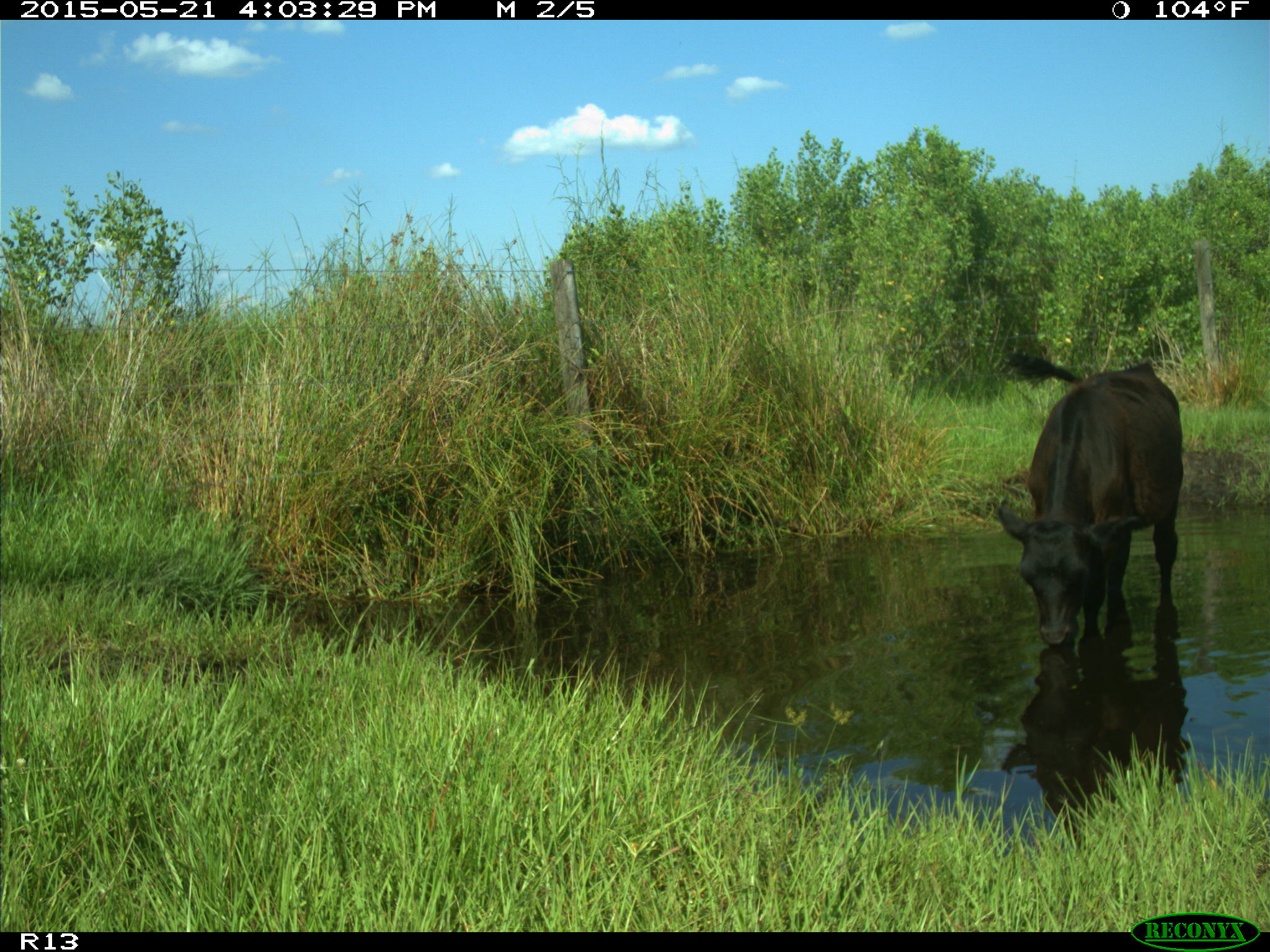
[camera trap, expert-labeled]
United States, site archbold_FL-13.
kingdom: Animalia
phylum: Chordata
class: Mammalia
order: Artiodactyla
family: Bovidae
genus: Bos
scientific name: Bos taurus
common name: domestic cow